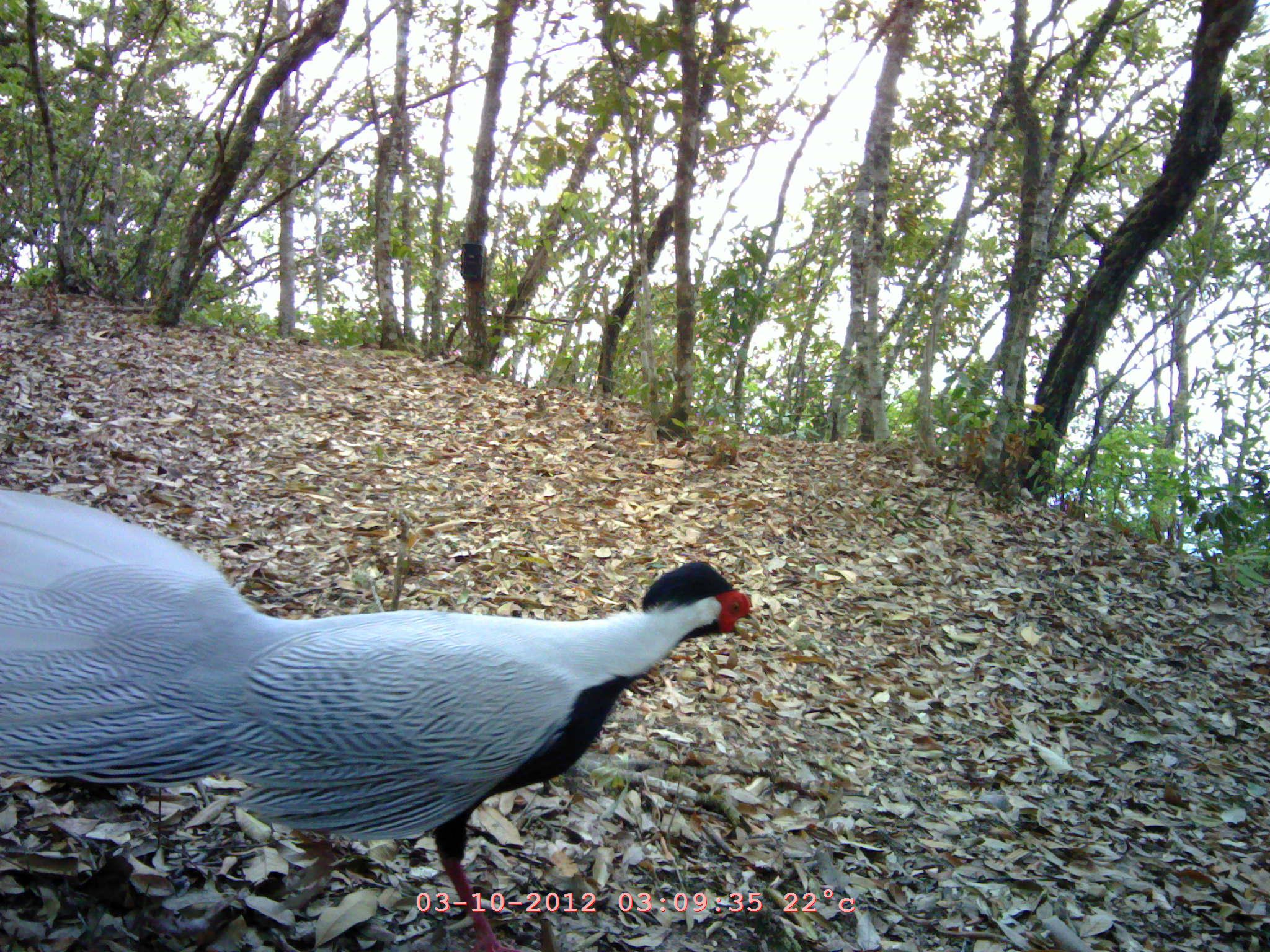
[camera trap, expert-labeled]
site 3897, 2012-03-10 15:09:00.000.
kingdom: Animalia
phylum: Chordata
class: Aves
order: Galliformes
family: Phasianidae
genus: Lophura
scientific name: Lophura nycthemera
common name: silver pheasant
Lophura nycthemera (silver pheasant), count 1.